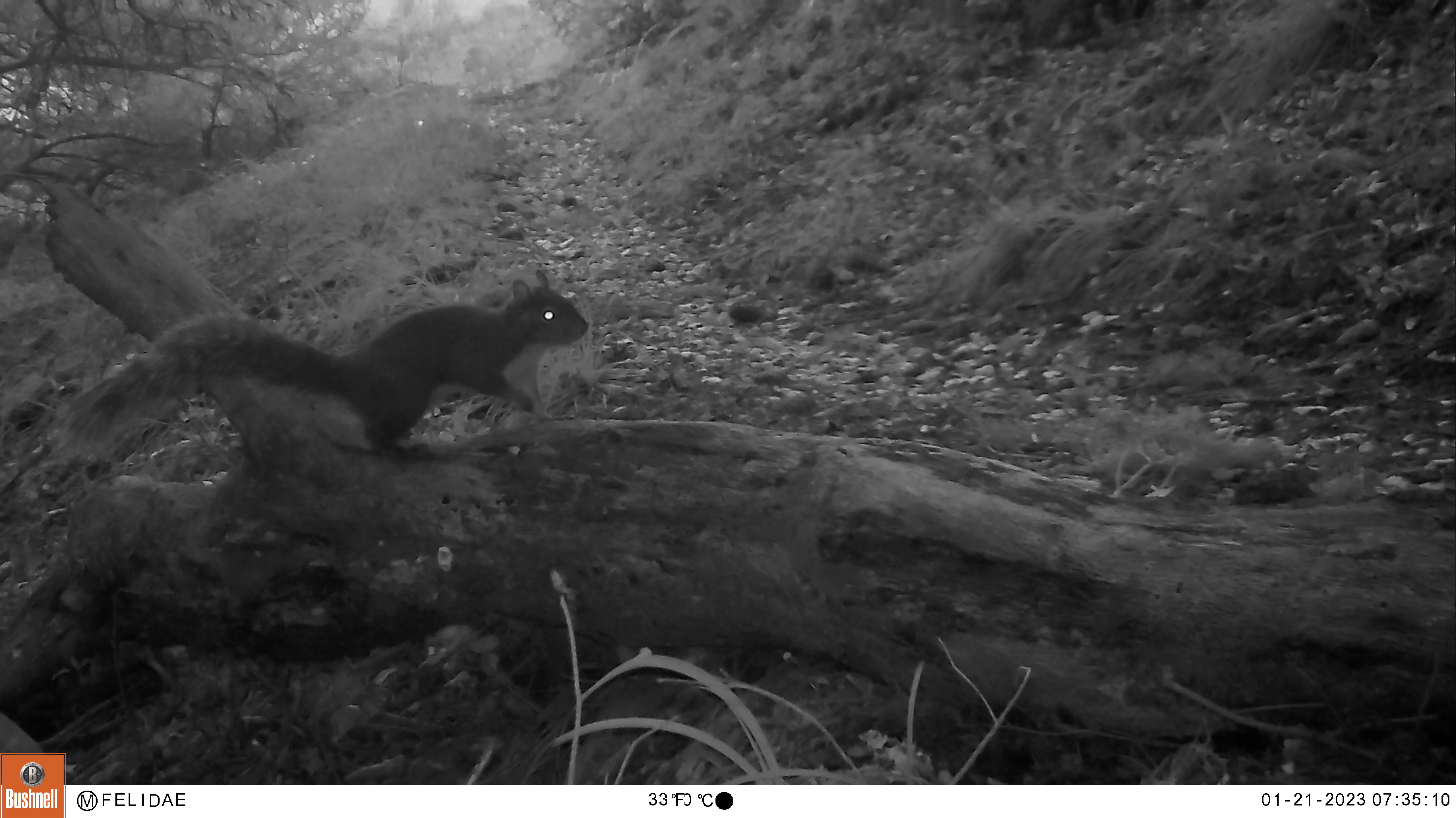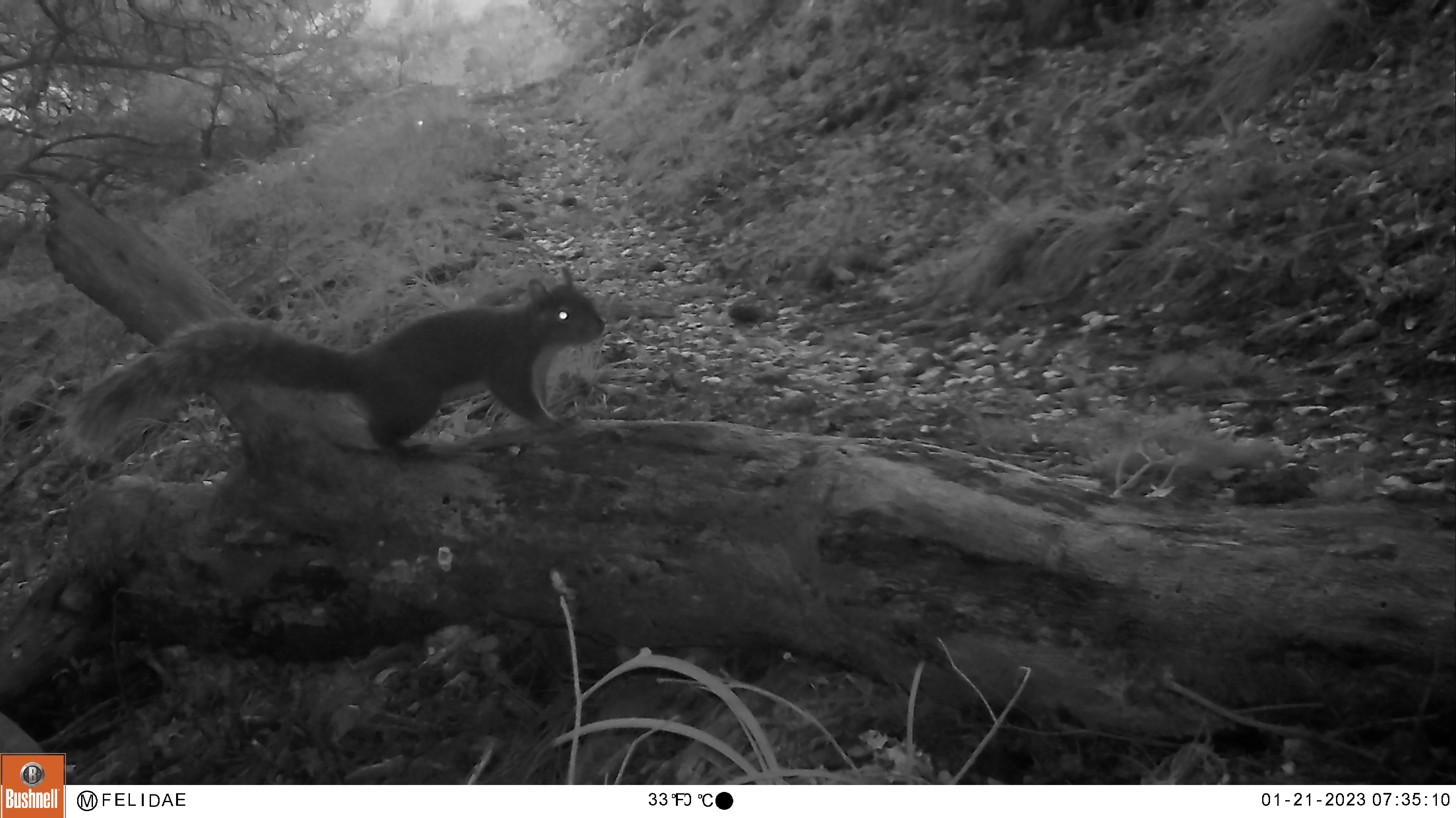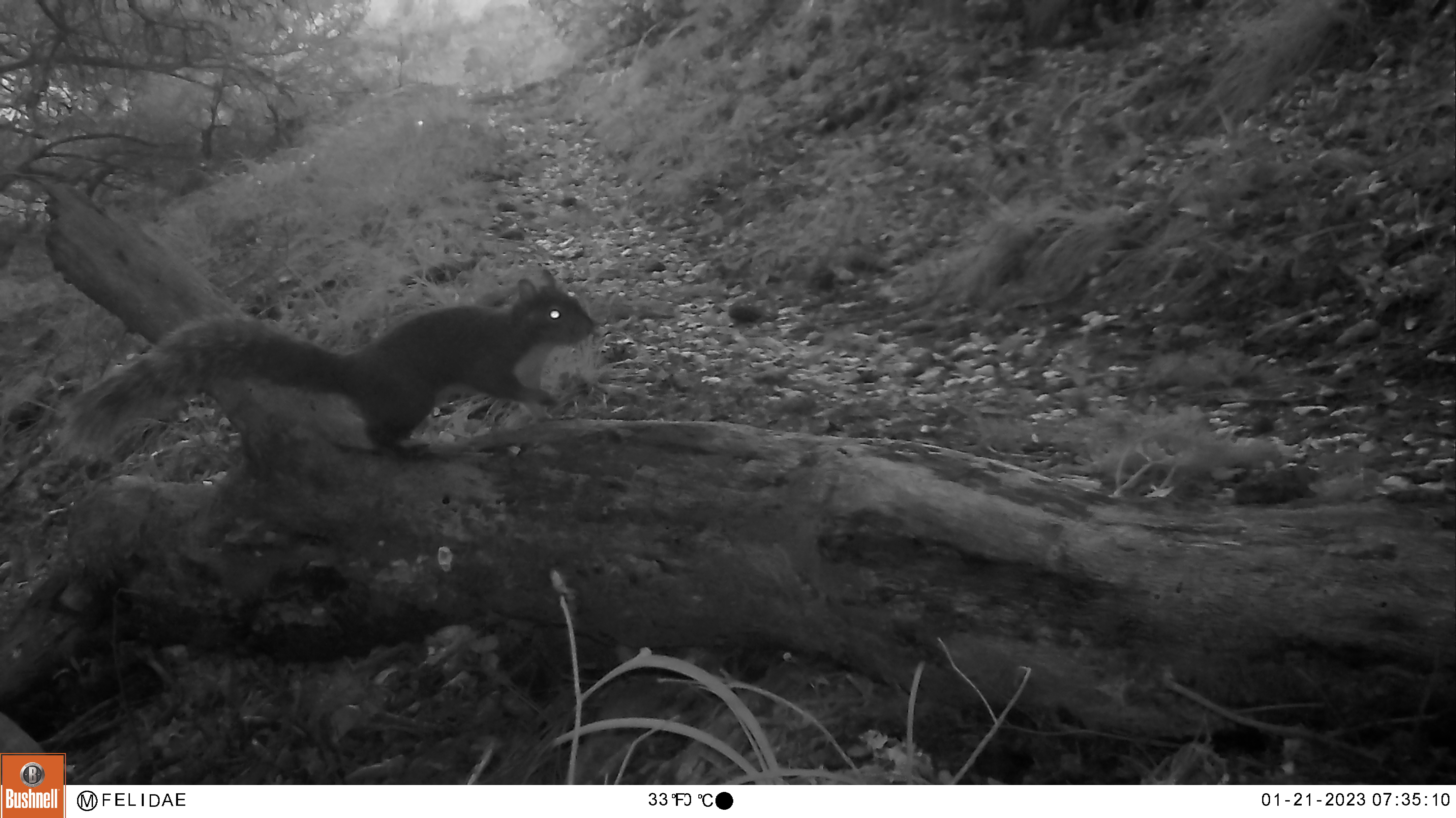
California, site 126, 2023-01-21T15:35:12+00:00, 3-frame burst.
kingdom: Animalia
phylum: Chordata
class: Mammalia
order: Rodentia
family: Sciuridae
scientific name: Sciuridae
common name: squirrel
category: unknown squirrel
Unknown squirrel (squirrel) (Sciuridae).